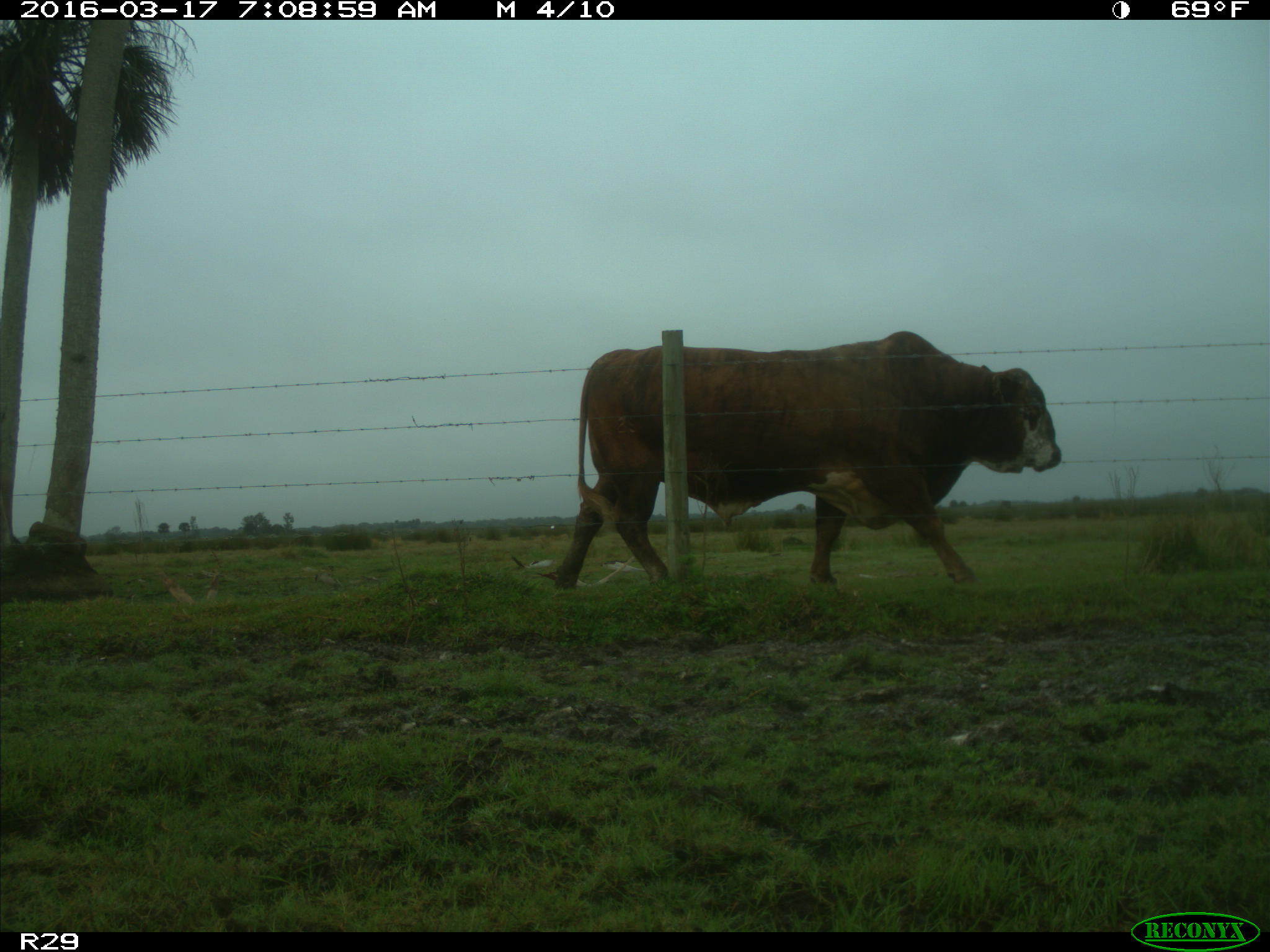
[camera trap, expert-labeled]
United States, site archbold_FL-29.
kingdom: Animalia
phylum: Chordata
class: Mammalia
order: Artiodactyla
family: Bovidae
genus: Bos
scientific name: Bos taurus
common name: domestic cow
Bos taurus (domestic cow).